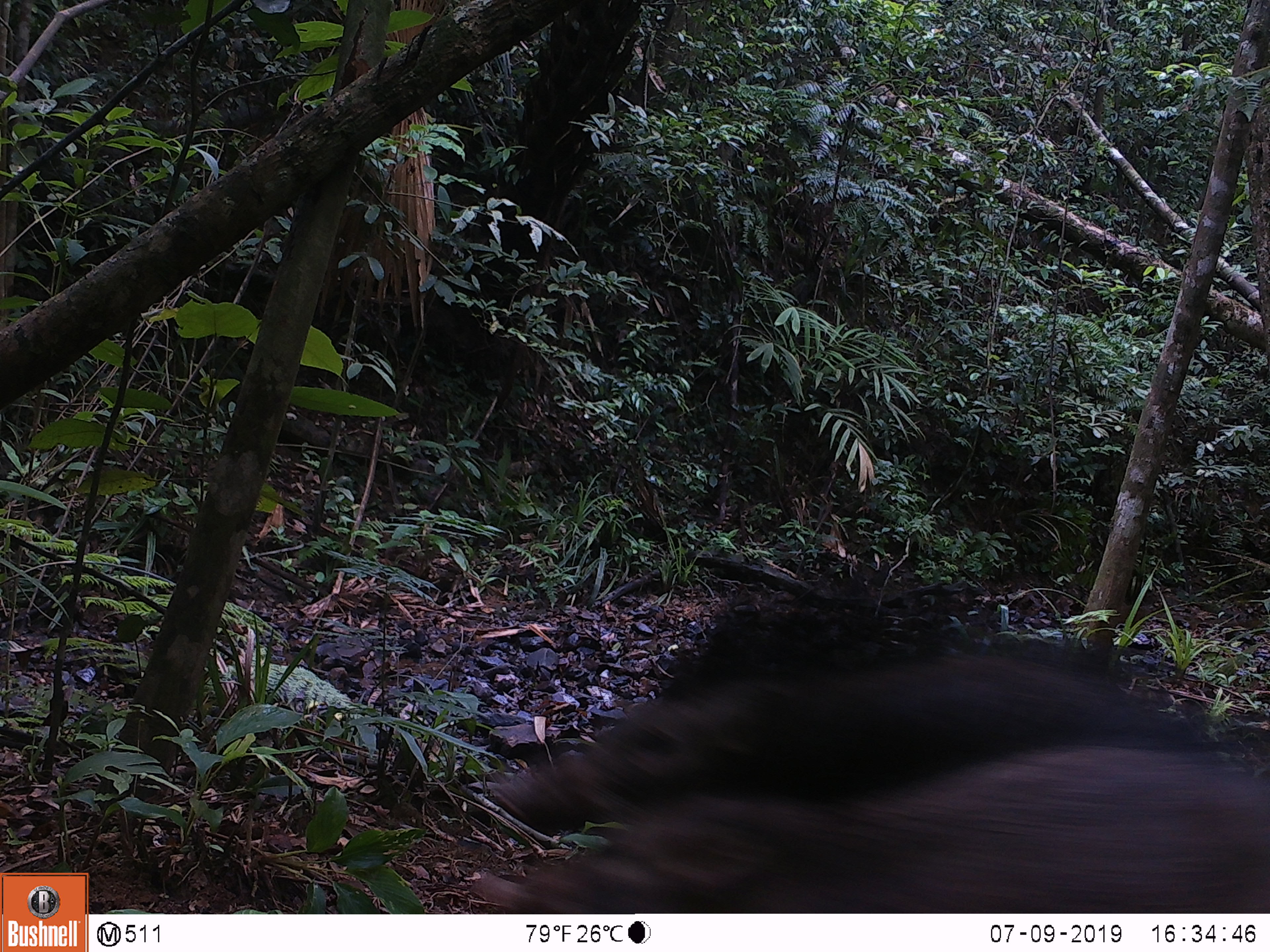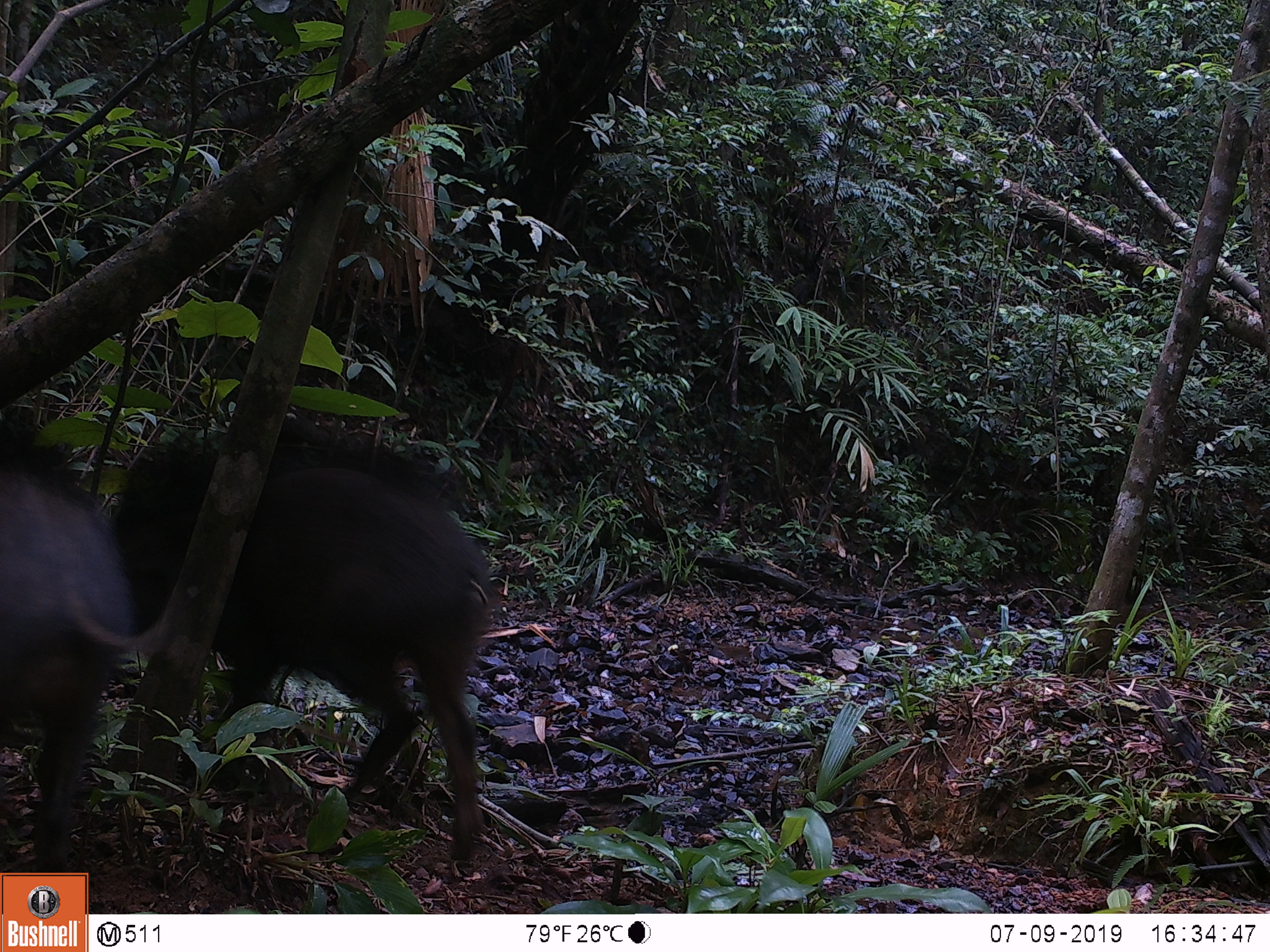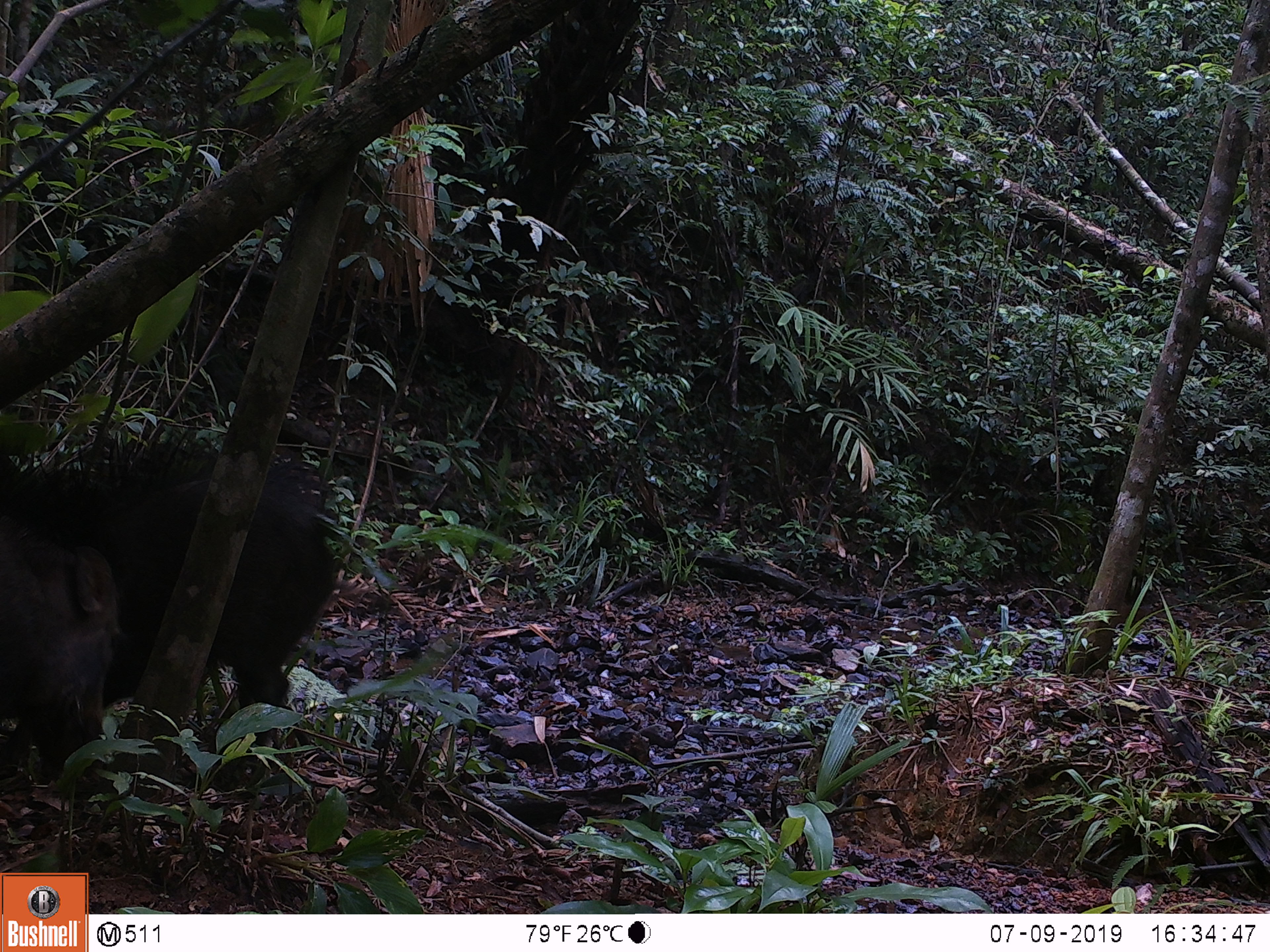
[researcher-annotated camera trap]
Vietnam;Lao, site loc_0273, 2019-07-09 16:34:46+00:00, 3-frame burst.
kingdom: Animalia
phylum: Chordata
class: Mammalia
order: Artiodactyla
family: Suidae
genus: Sus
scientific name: Sus scrofa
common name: eurasian wild pig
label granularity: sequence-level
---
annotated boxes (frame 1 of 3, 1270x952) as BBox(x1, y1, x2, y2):
eurasian wild pig: BBox(485, 591, 1270, 842); BBox(468, 738, 1270, 913)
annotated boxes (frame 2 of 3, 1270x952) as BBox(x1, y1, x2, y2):
eurasian wild pig: BBox(113, 414, 498, 870); BBox(0, 416, 178, 871)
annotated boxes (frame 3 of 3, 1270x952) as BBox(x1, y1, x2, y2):
eurasian wild pig: BBox(16, 422, 340, 751); BBox(2, 449, 122, 790); BBox(0, 604, 5, 605)